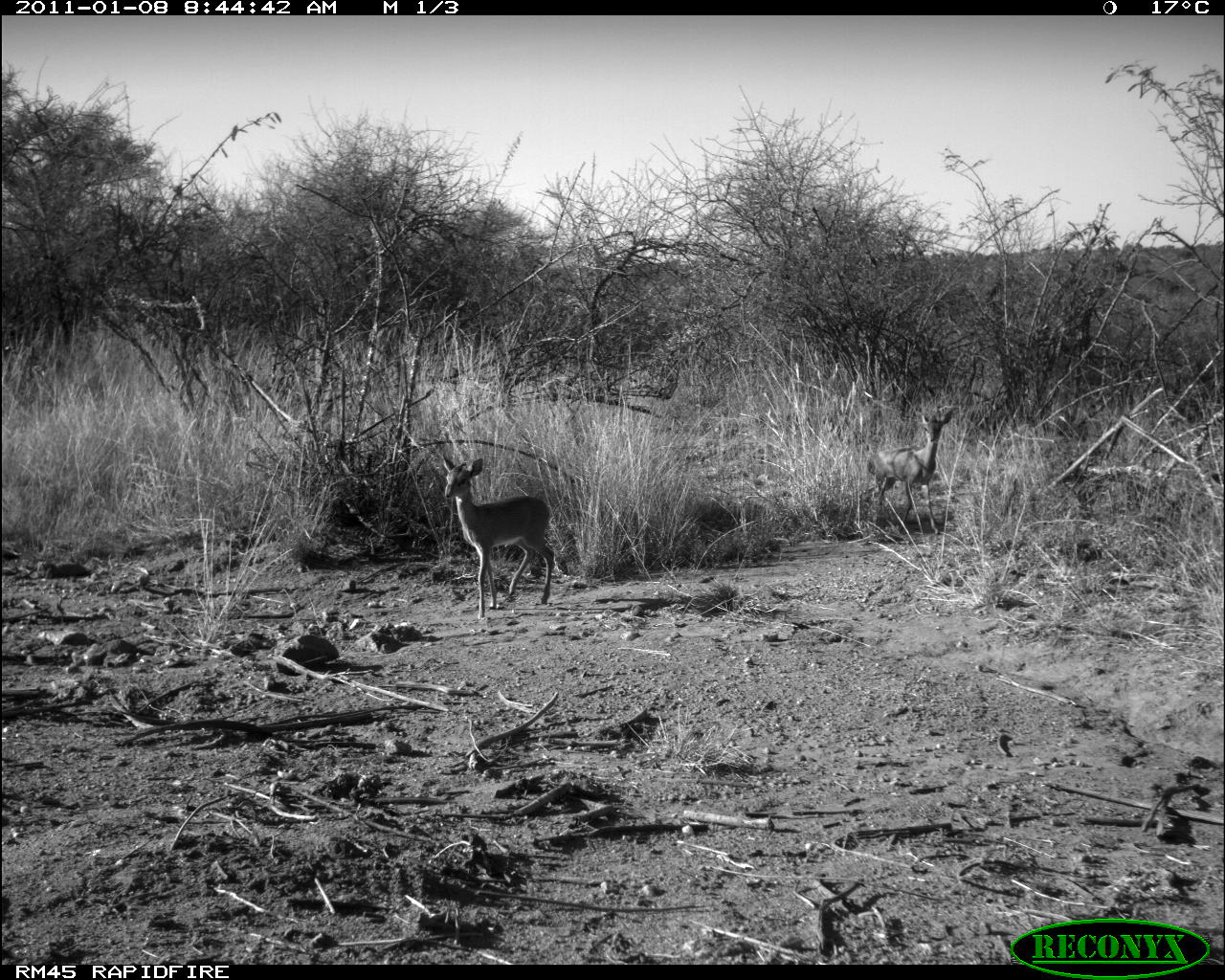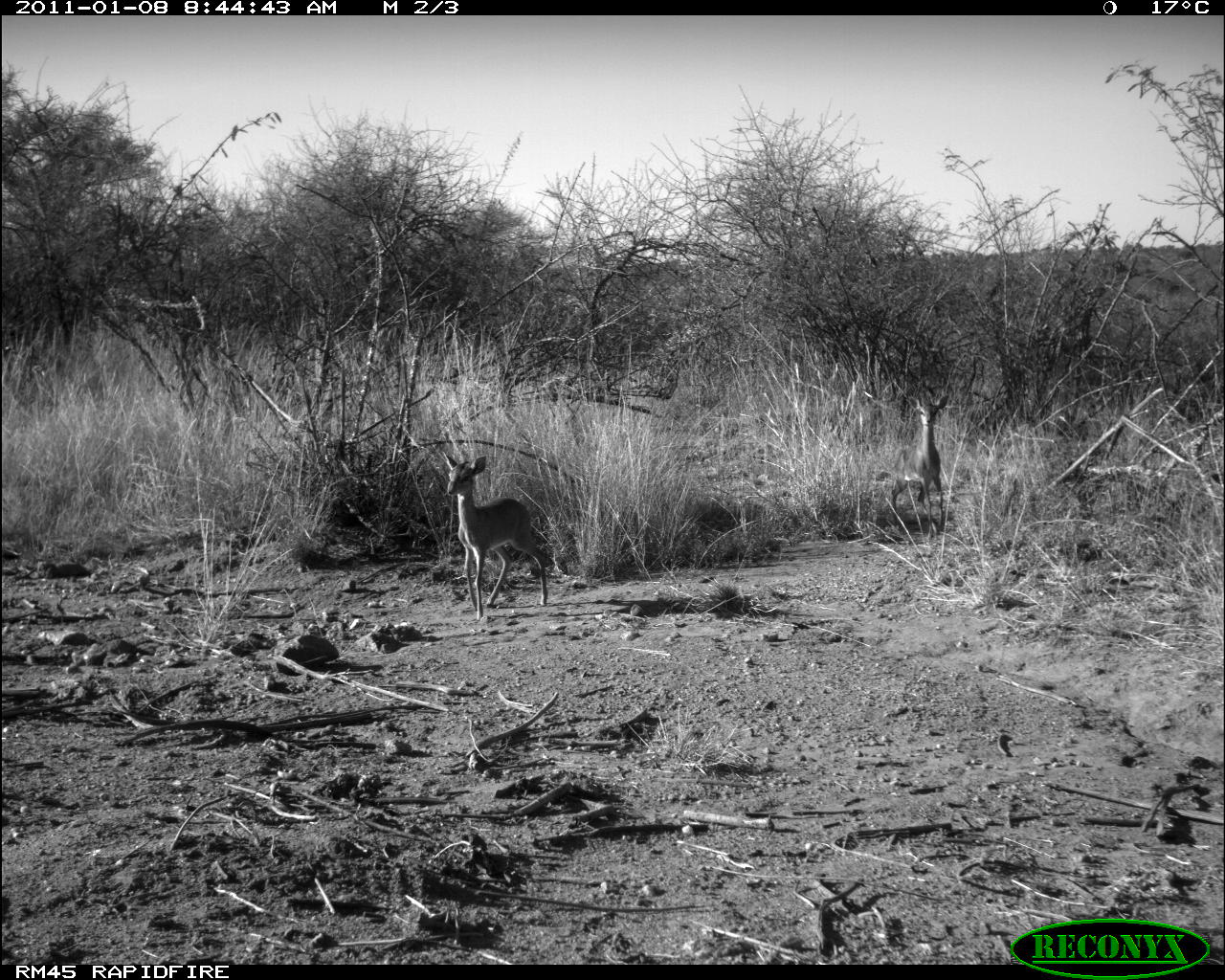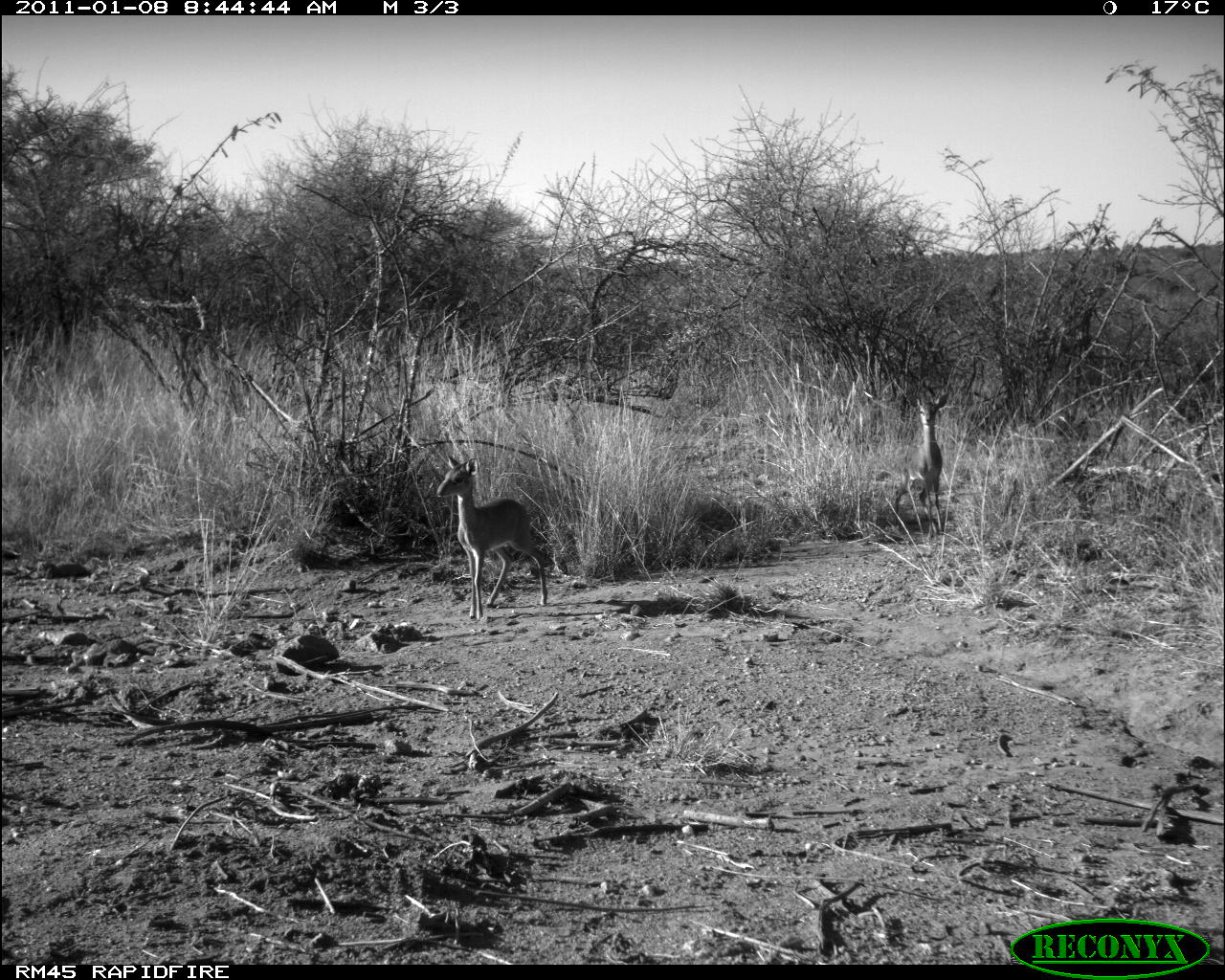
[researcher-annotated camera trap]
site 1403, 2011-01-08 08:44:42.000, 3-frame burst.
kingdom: Animalia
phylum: Chordata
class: Mammalia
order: Artiodactyla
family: Bovidae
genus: Madoqua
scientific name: Madoqua guentheri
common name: günther's dik-dik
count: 2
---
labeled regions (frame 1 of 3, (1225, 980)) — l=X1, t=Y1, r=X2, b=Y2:
madoqua guentheri: l=439, t=451, r=556, b=619; l=865, t=408, r=954, b=535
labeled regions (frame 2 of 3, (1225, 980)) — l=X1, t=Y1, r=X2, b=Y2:
madoqua guentheri: l=442, t=449, r=548, b=622; l=888, t=392, r=950, b=541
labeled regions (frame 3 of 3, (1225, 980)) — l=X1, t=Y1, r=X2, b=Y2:
madoqua guentheri: l=433, t=452, r=546, b=620; l=891, t=391, r=951, b=538